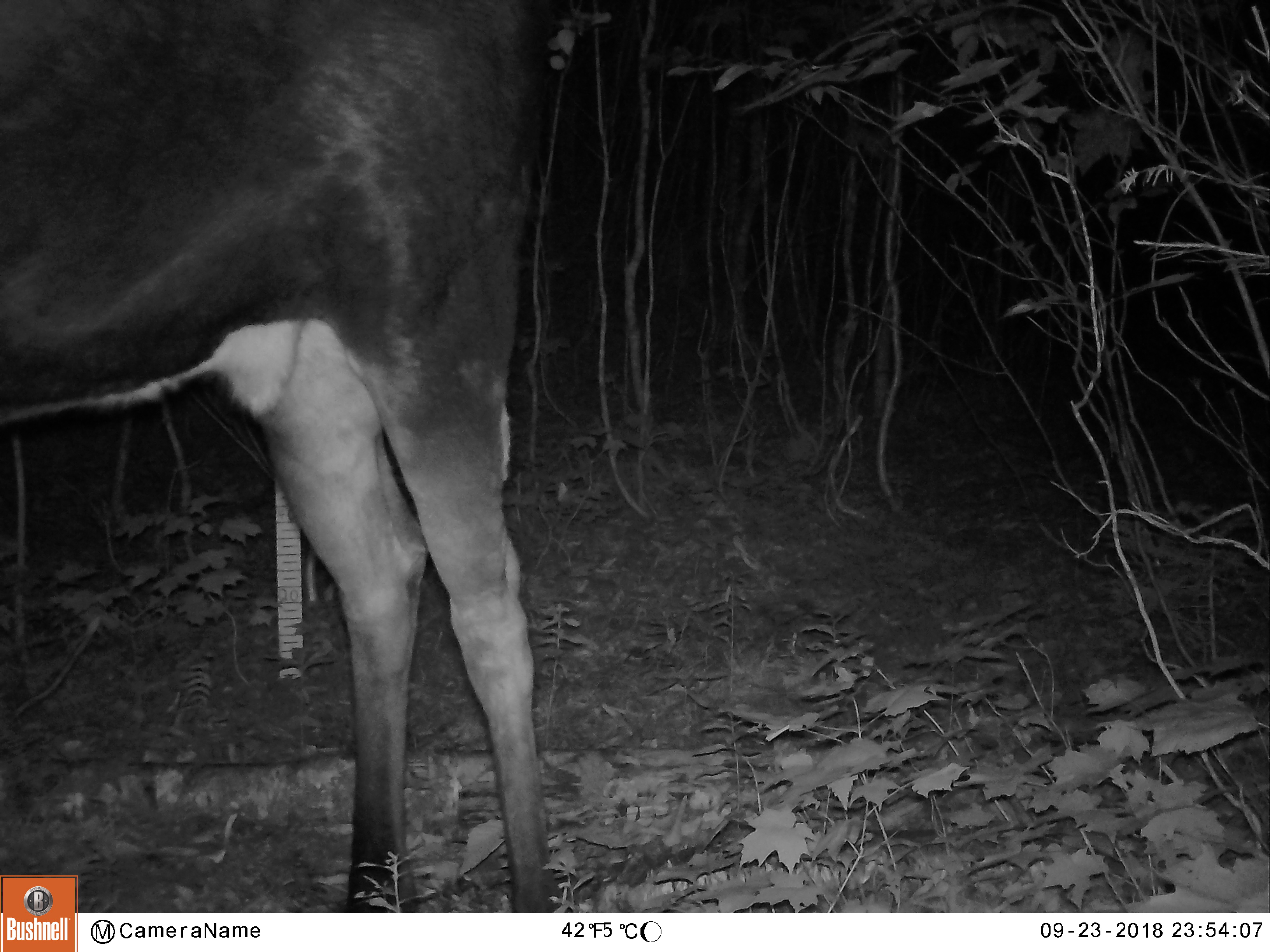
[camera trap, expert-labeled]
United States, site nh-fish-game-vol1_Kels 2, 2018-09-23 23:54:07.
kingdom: Animalia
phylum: Chordata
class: Mammalia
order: Artiodactyla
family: Cervidae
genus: Alces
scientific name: Alces alces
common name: moose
Moose (Alces alces).